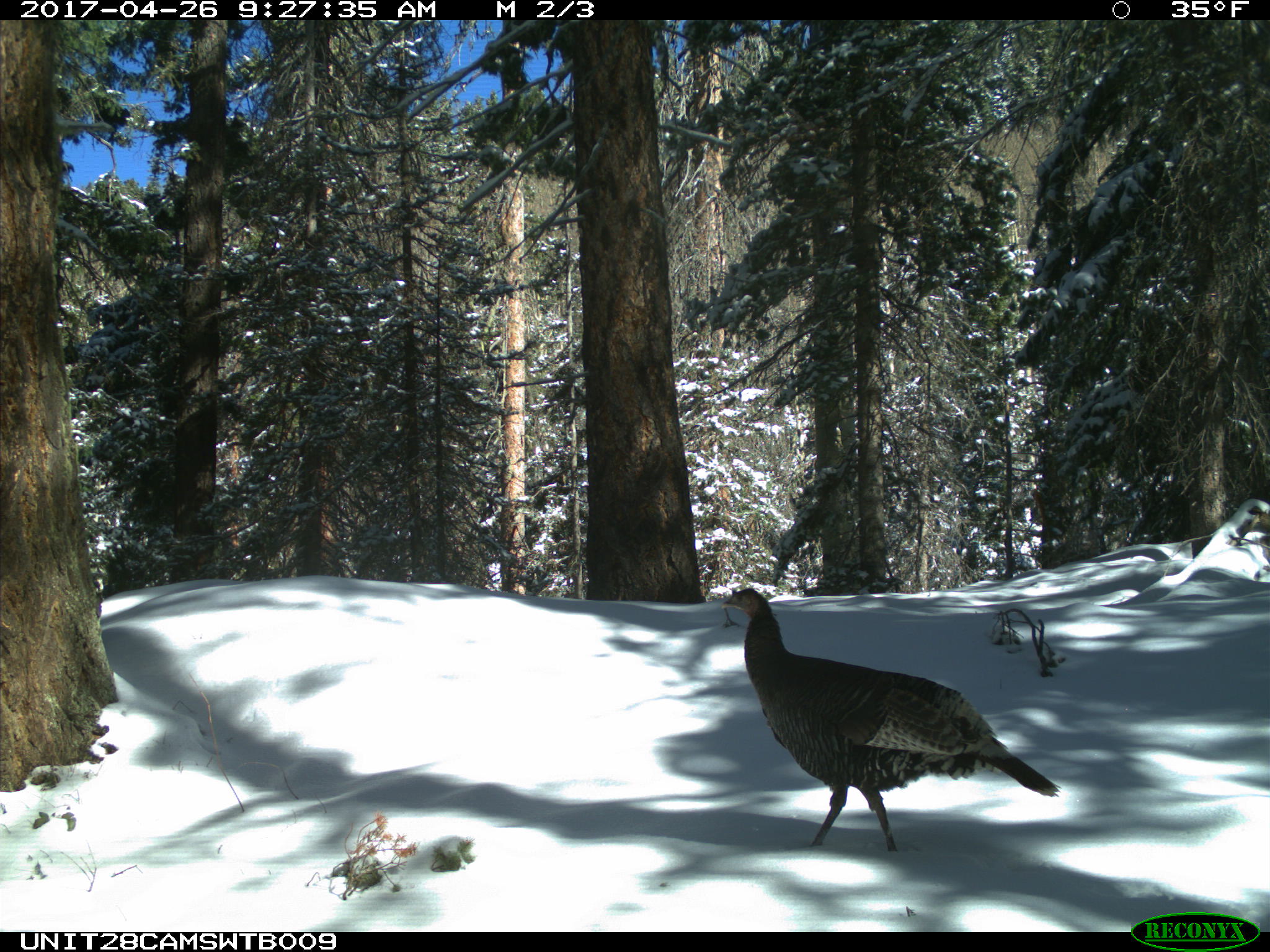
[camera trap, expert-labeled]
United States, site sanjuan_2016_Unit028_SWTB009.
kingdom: Animalia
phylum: Chordata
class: Aves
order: Galliformes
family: Phasianidae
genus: Meleagris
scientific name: Meleagris gallopavo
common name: wild turkey